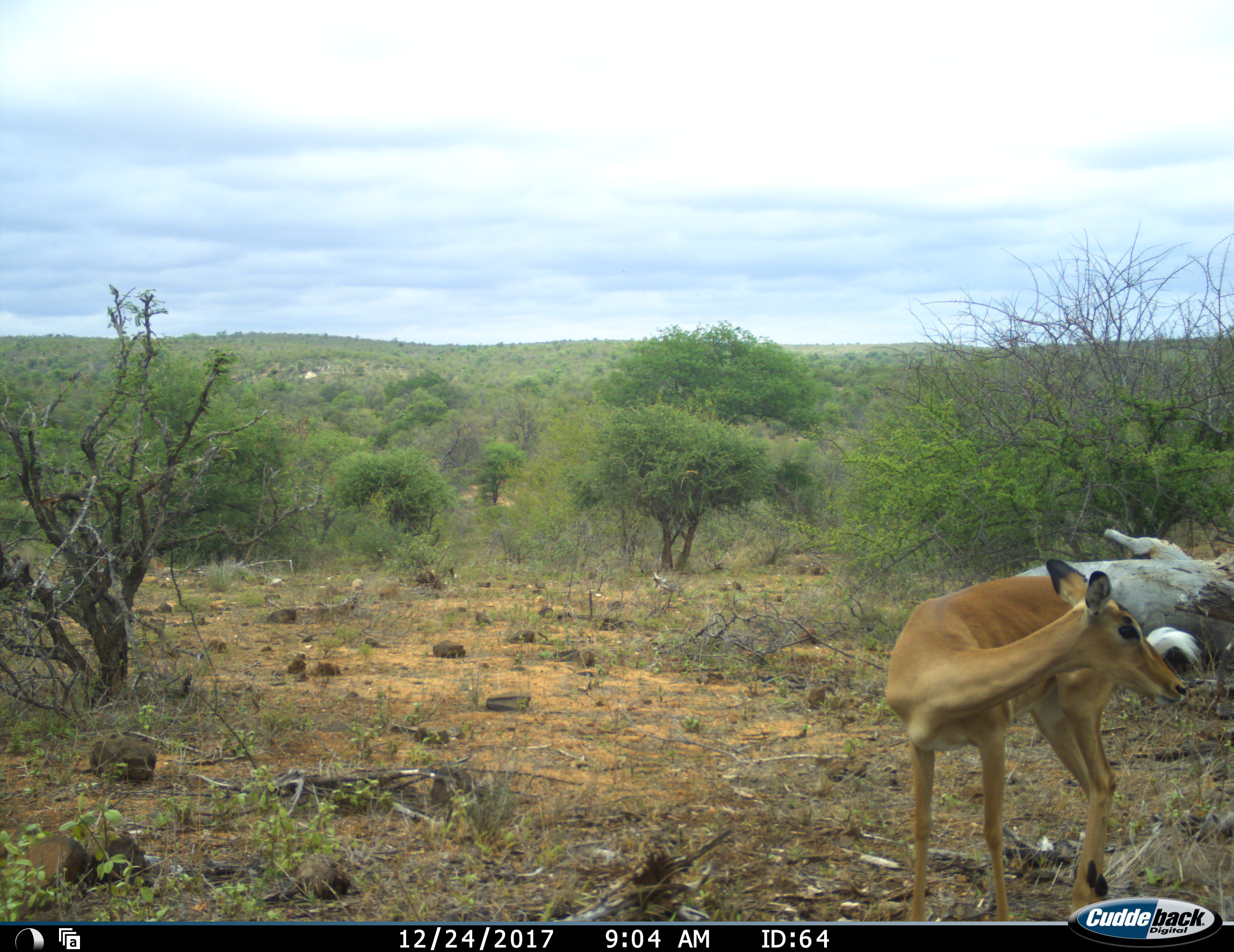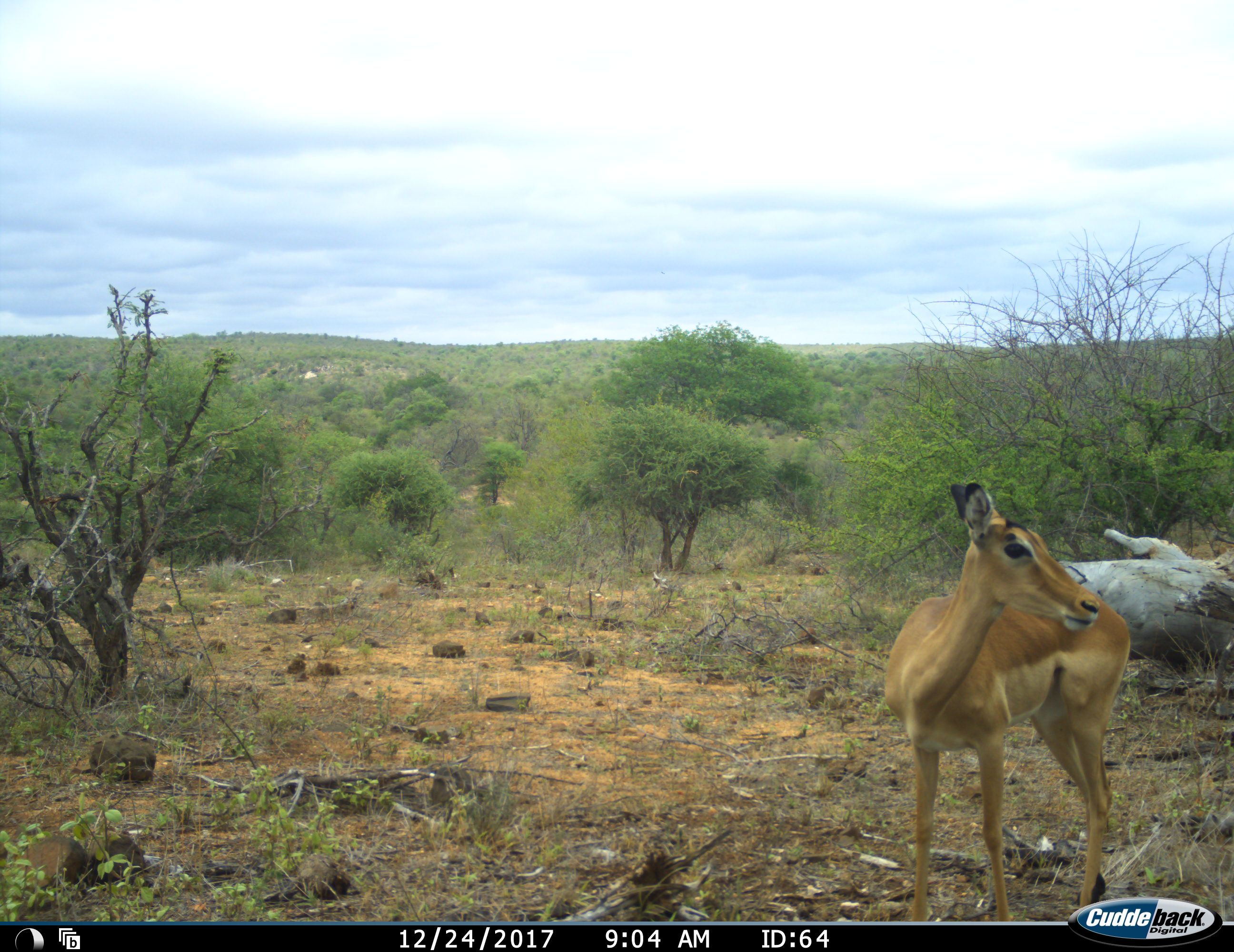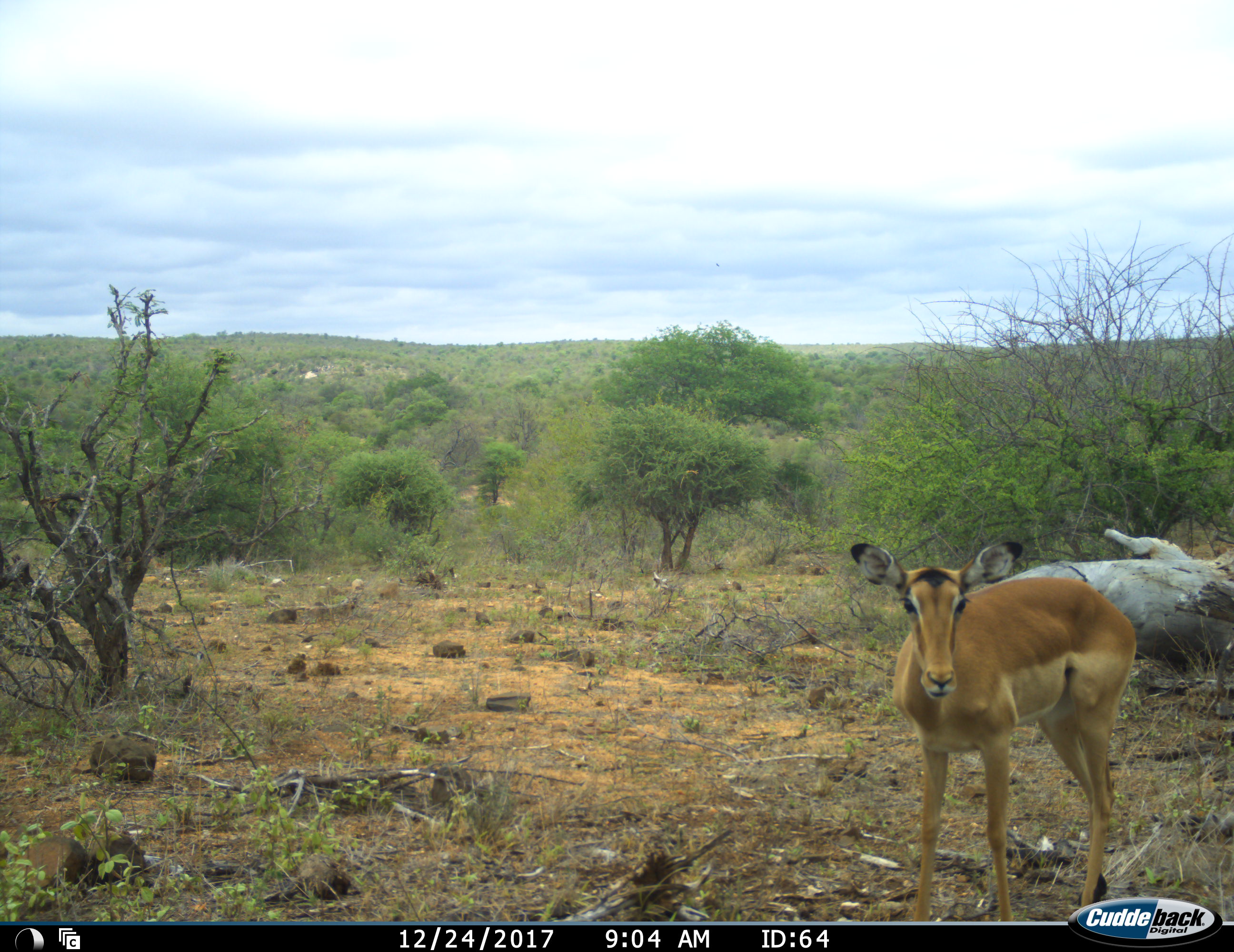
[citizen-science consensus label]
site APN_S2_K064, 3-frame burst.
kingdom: Animalia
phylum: Chordata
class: Mammalia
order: Artiodactyla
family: Bovidae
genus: Aepyceros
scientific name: Aepyceros melampus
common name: impala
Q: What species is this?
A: Impala (Aepyceros melampus).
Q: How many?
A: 1.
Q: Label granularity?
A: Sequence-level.